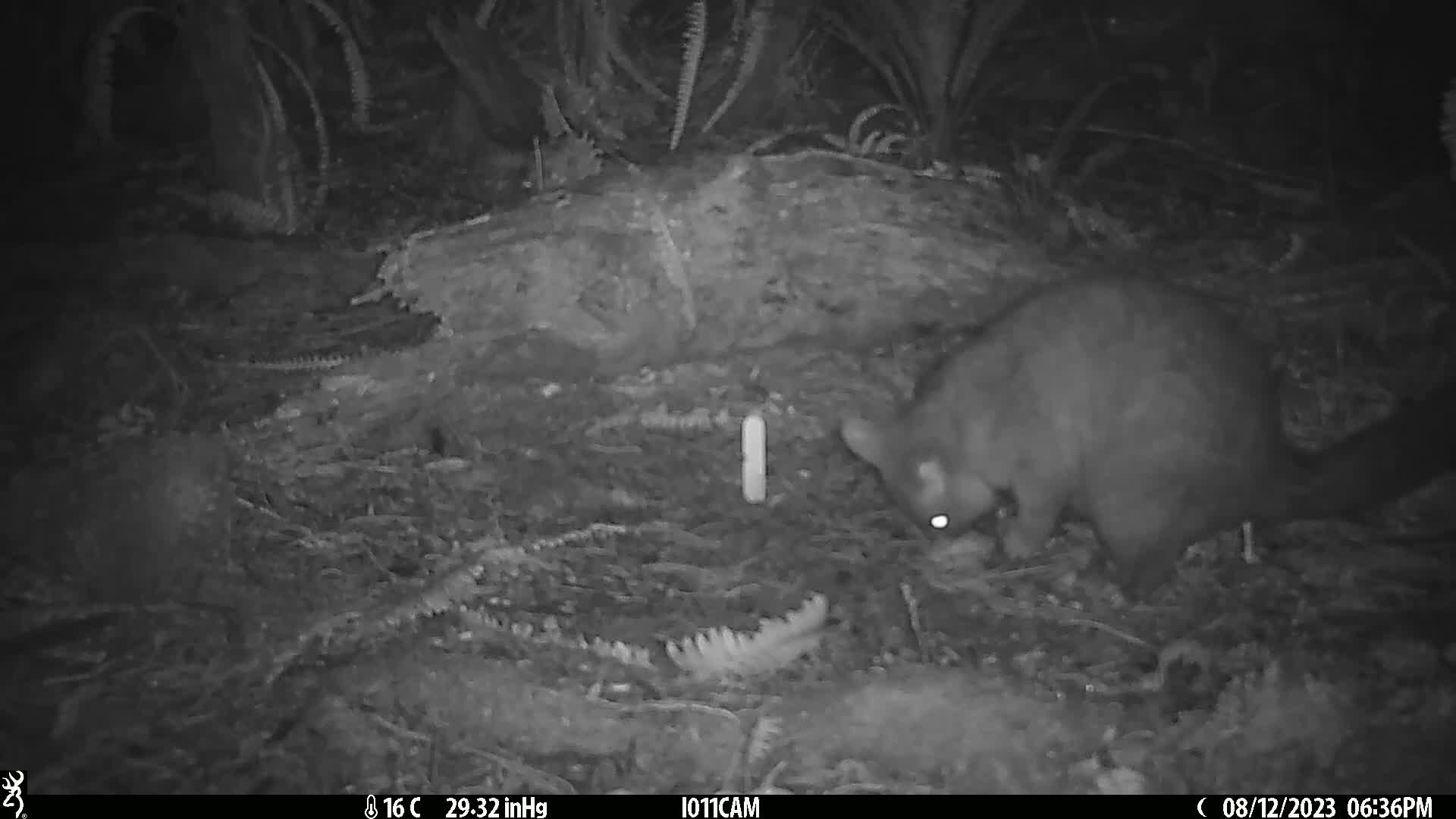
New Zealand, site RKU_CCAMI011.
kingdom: Animalia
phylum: Chordata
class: Mammalia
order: Diprotodontia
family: Phalangeridae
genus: Trichosurus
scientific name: Trichosurus vulpecula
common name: common brushtail possum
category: possum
Possum (common brushtail possum) (Trichosurus vulpecula).